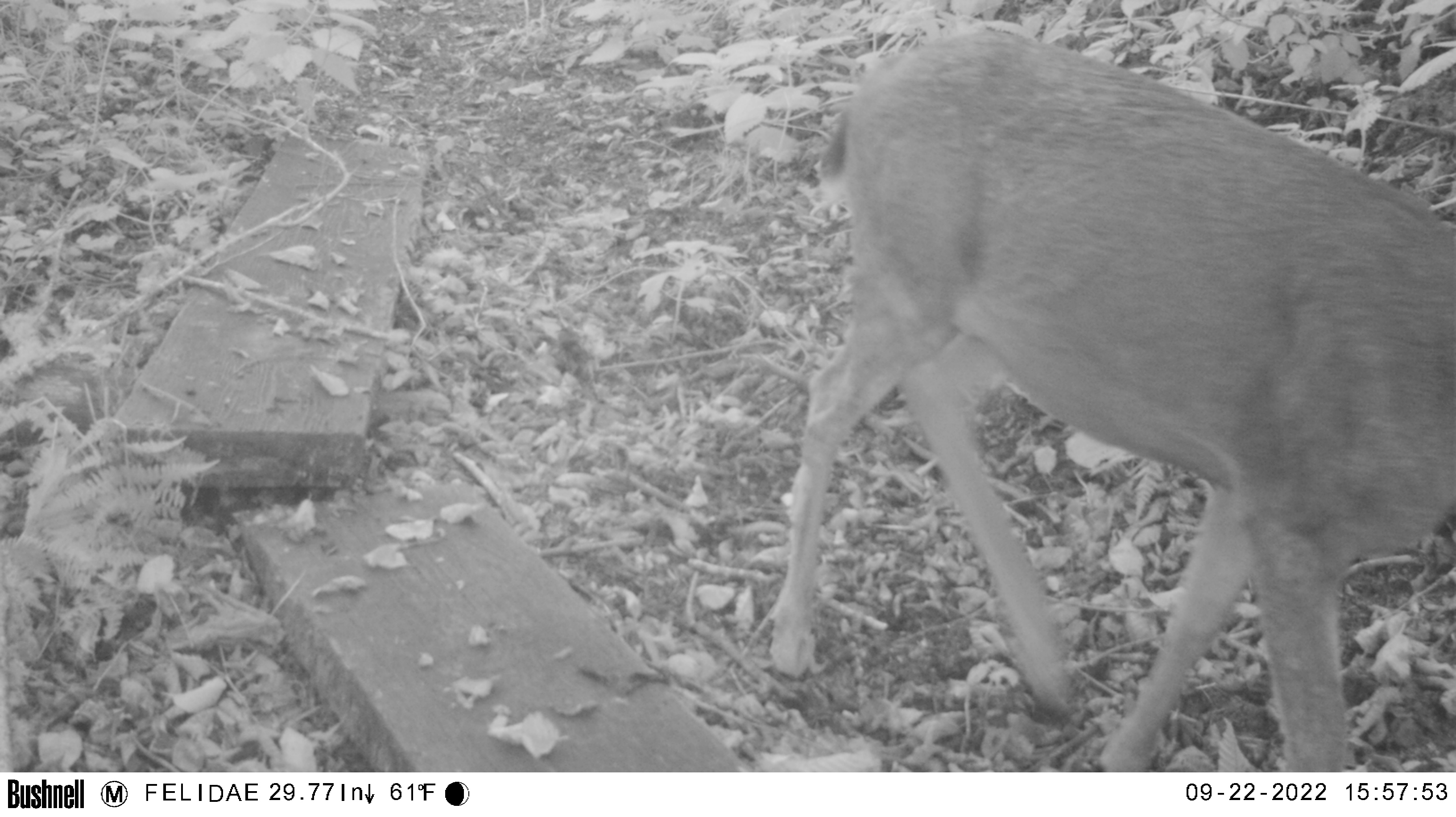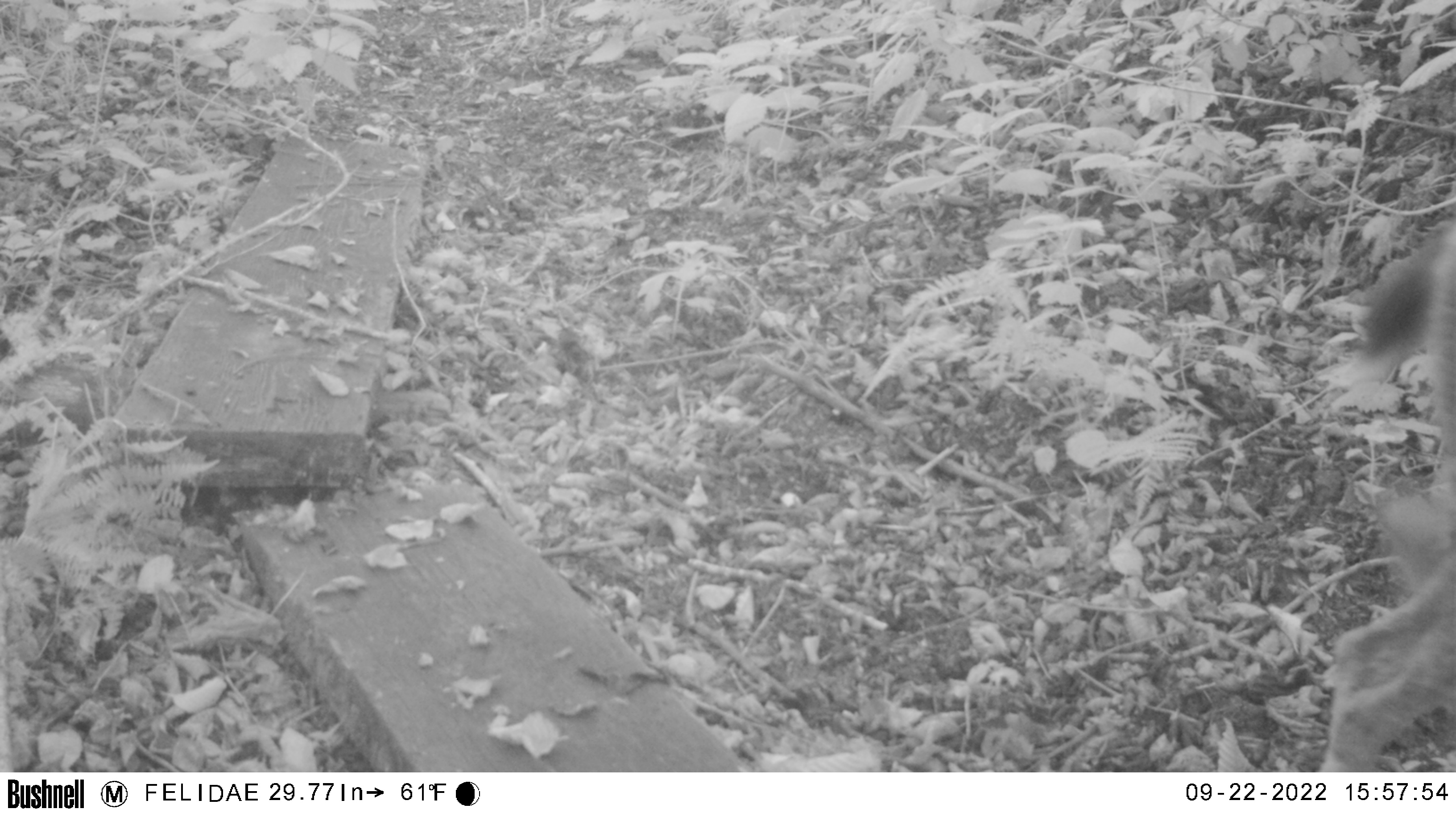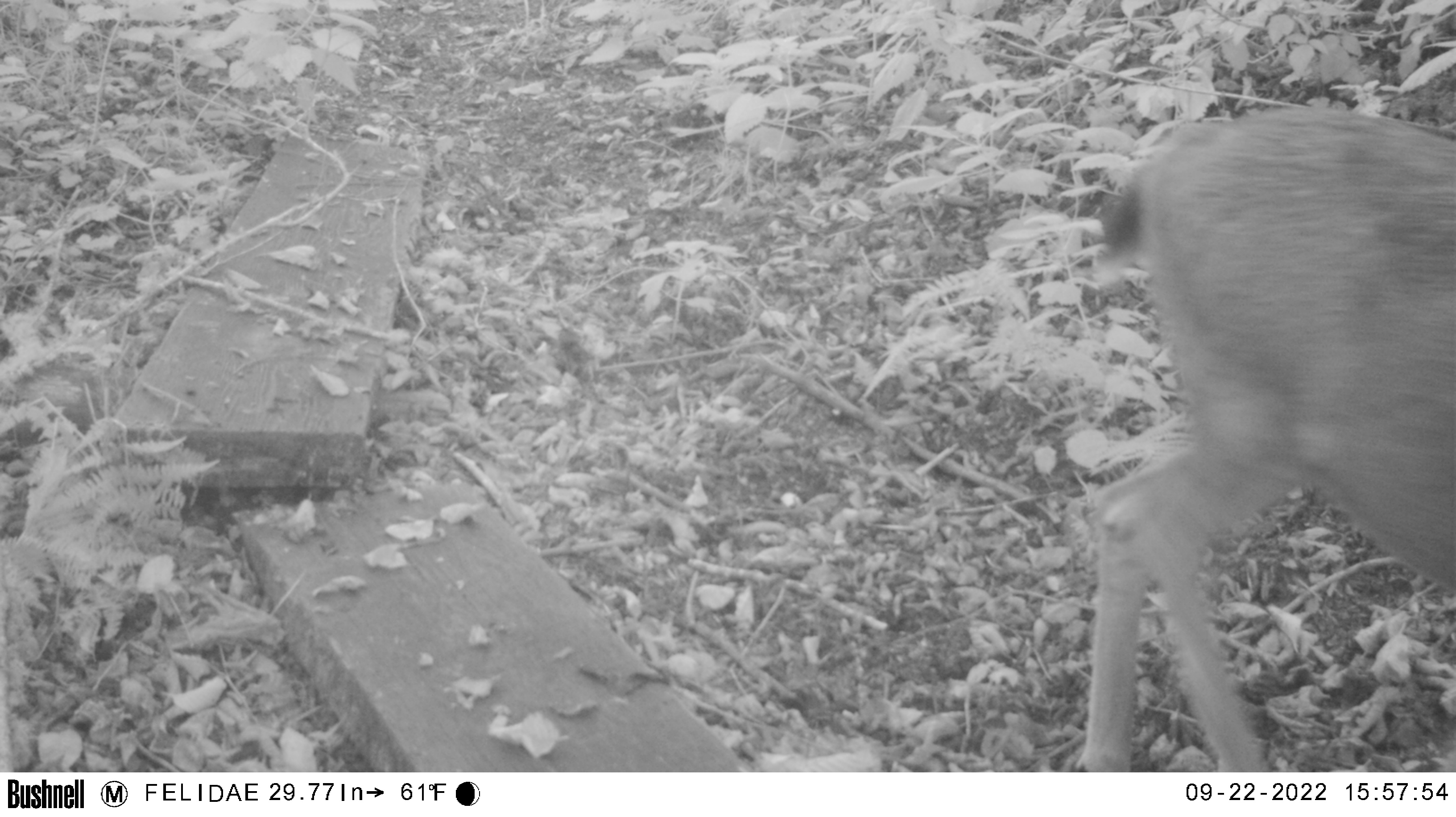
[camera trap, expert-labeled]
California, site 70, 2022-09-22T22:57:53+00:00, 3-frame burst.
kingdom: Animalia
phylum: Chordata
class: Mammalia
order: Artiodactyla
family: Cervidae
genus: Odocoileus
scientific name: Odocoileus hemionus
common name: mule deer